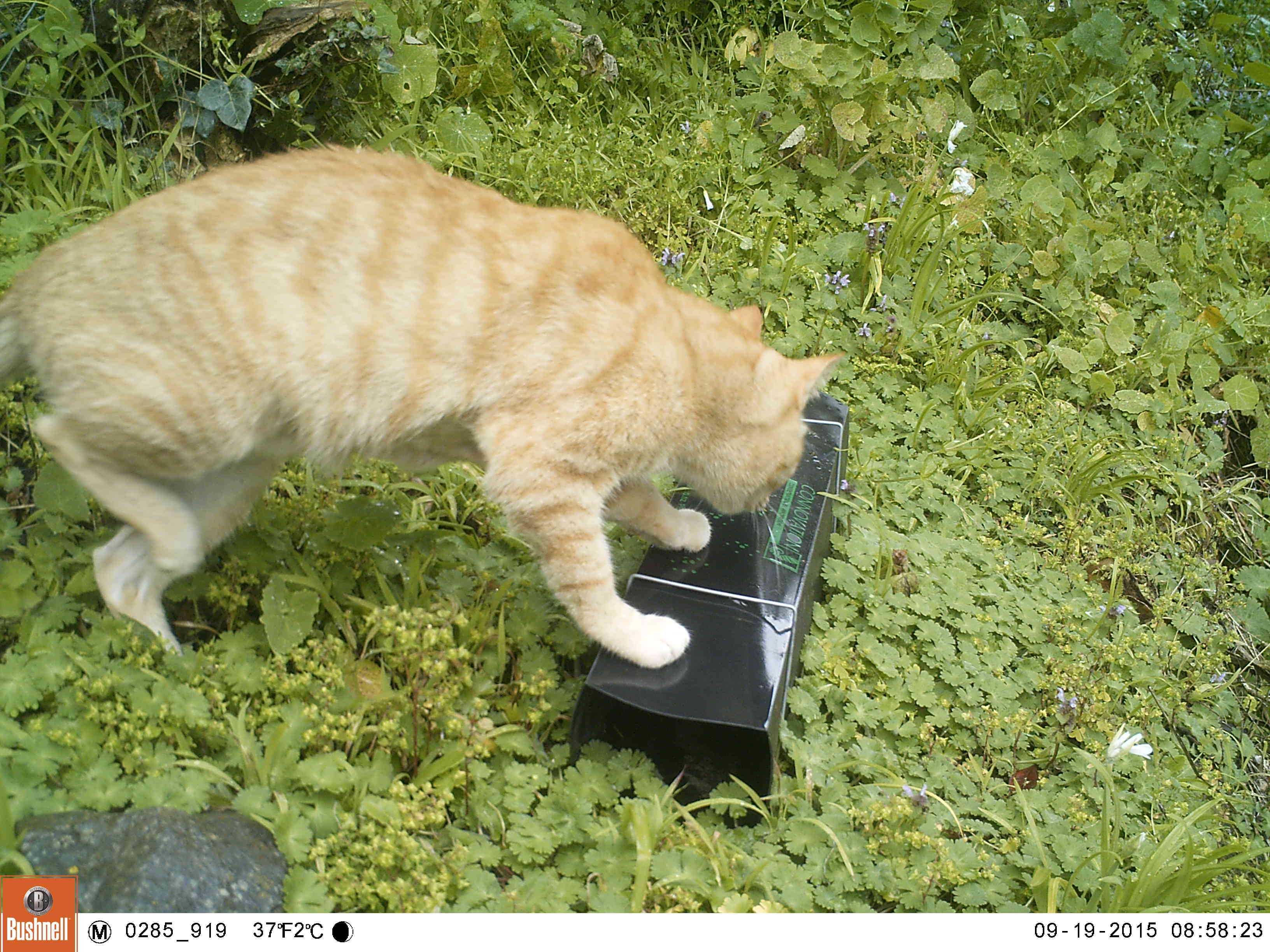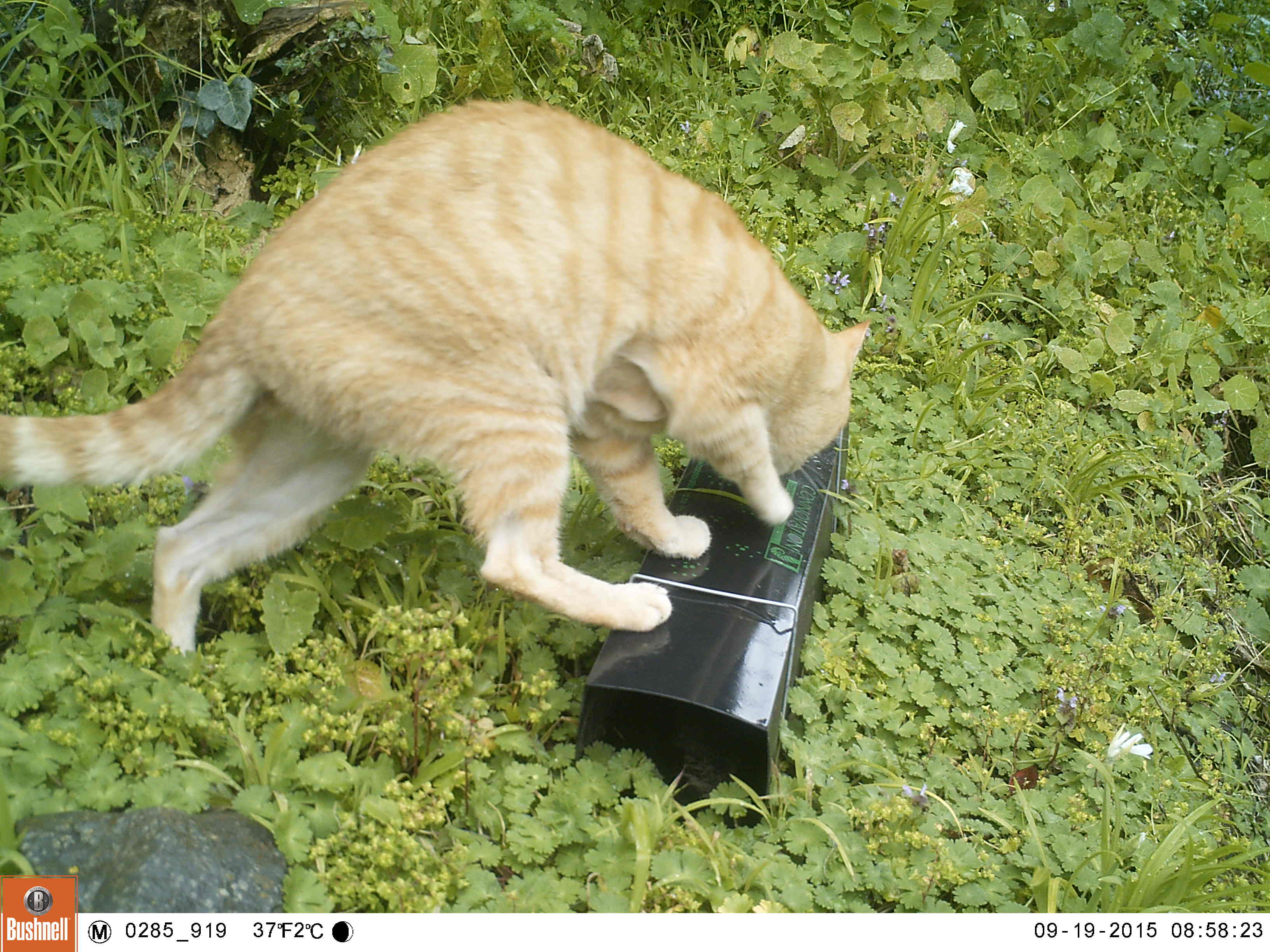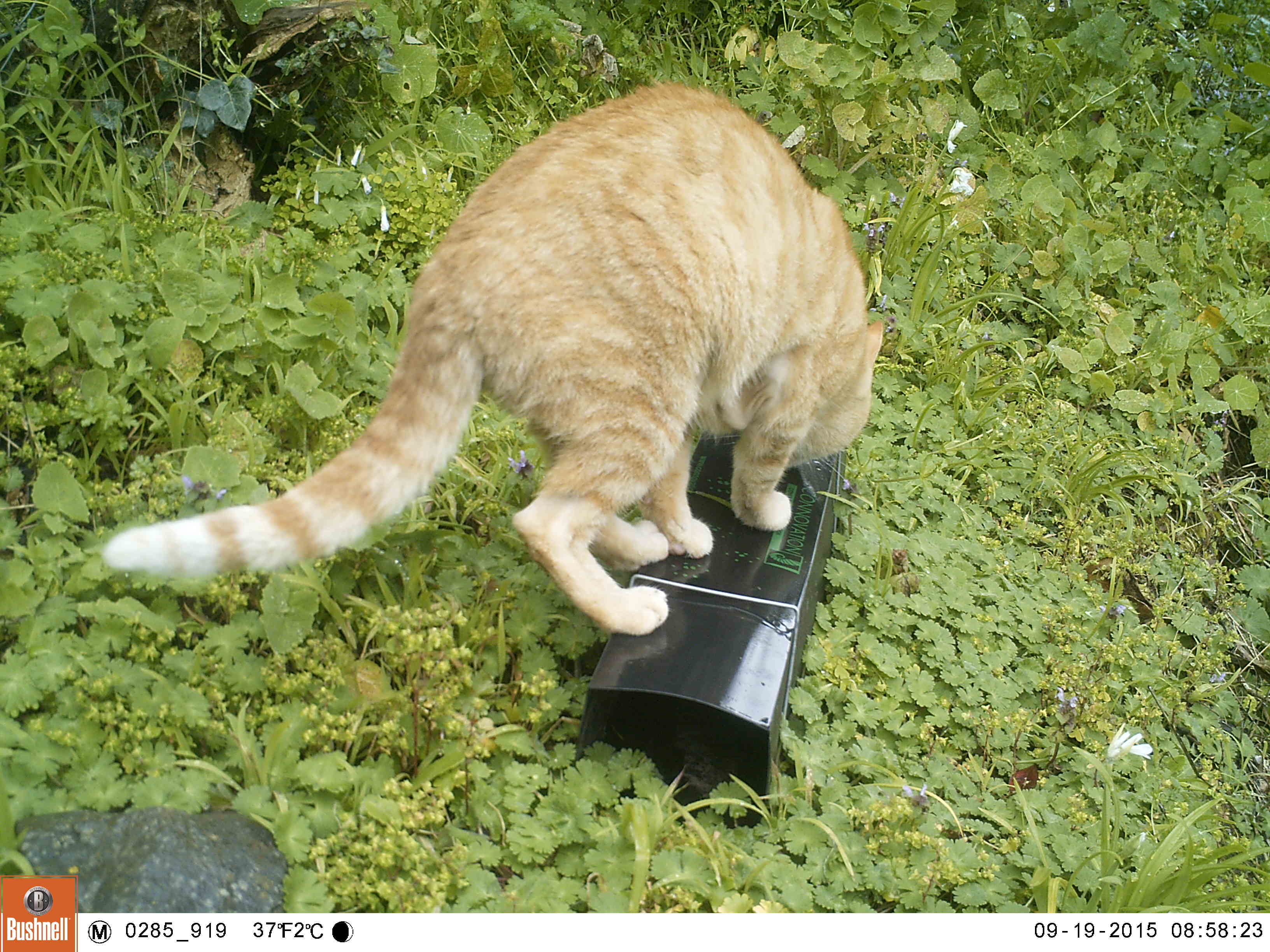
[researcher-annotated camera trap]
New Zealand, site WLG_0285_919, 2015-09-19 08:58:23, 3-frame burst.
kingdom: Animalia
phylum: Chordata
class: Mammalia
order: Carnivora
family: Felidae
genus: Felis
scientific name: Felis catus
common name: domestic cat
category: cat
Cat (domestic cat) (Felis catus).